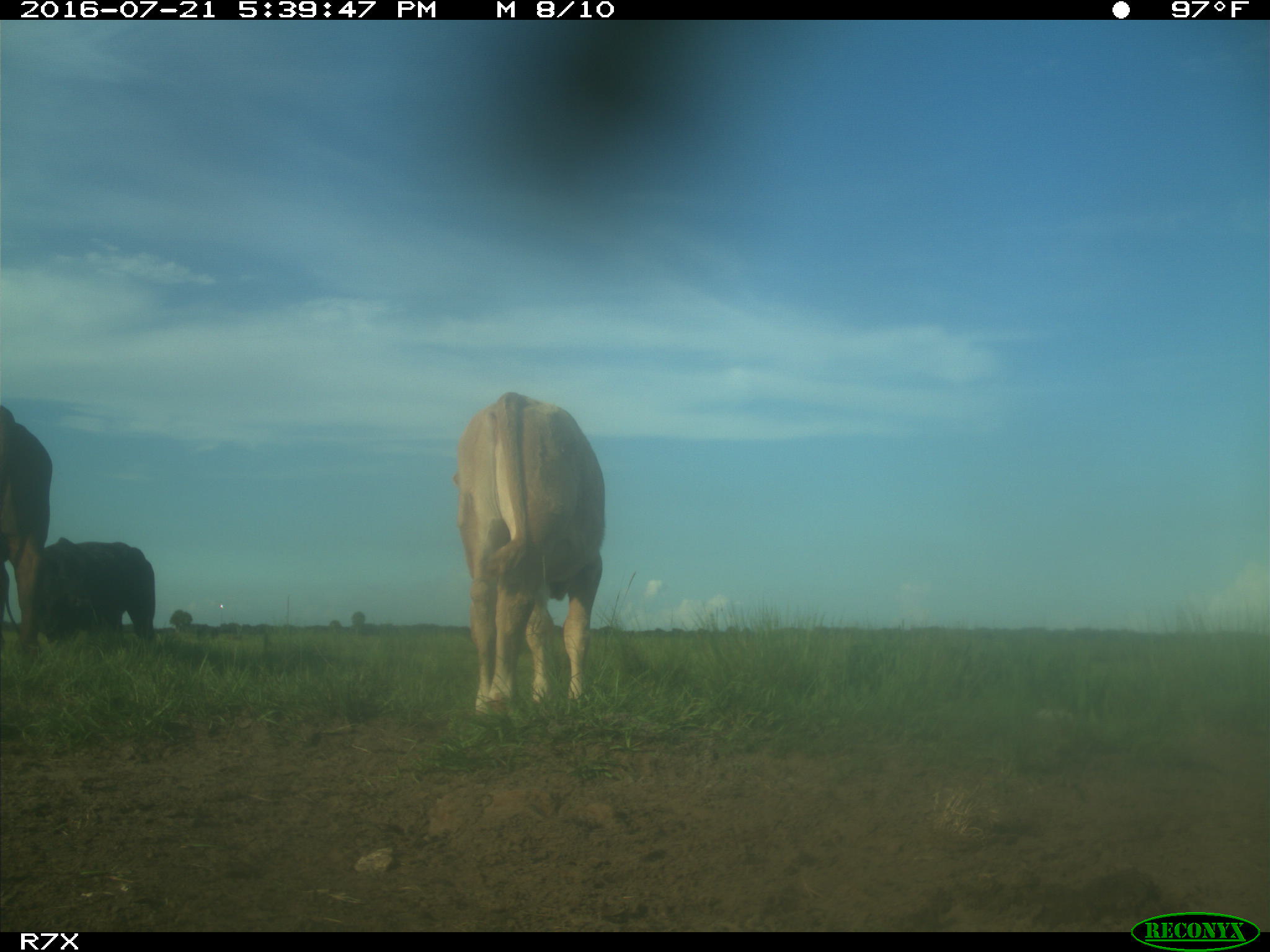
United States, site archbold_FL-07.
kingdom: Animalia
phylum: Chordata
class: Mammalia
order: Artiodactyla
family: Bovidae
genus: Bos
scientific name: Bos taurus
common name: domestic cow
Bos taurus (domestic cow).